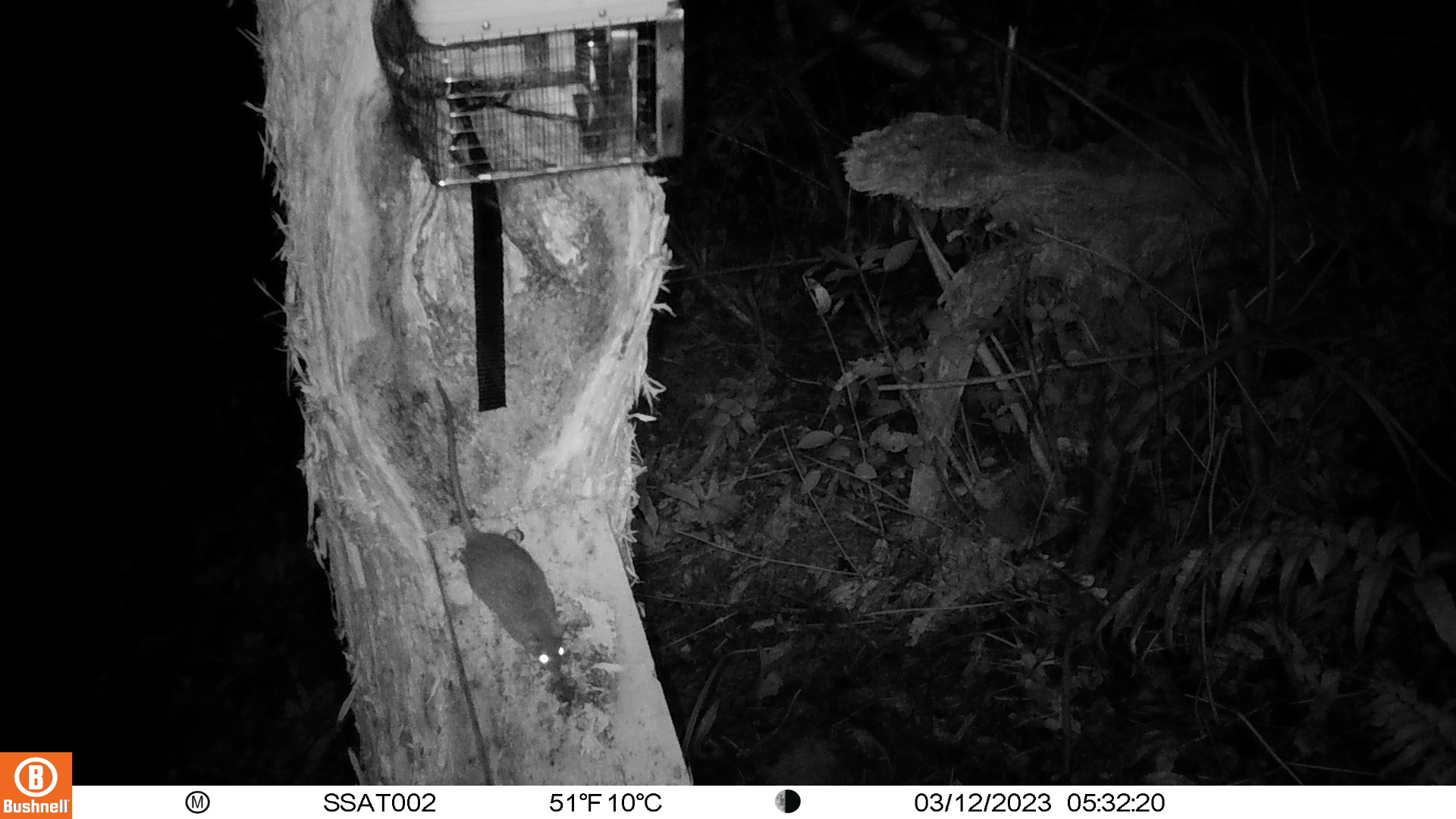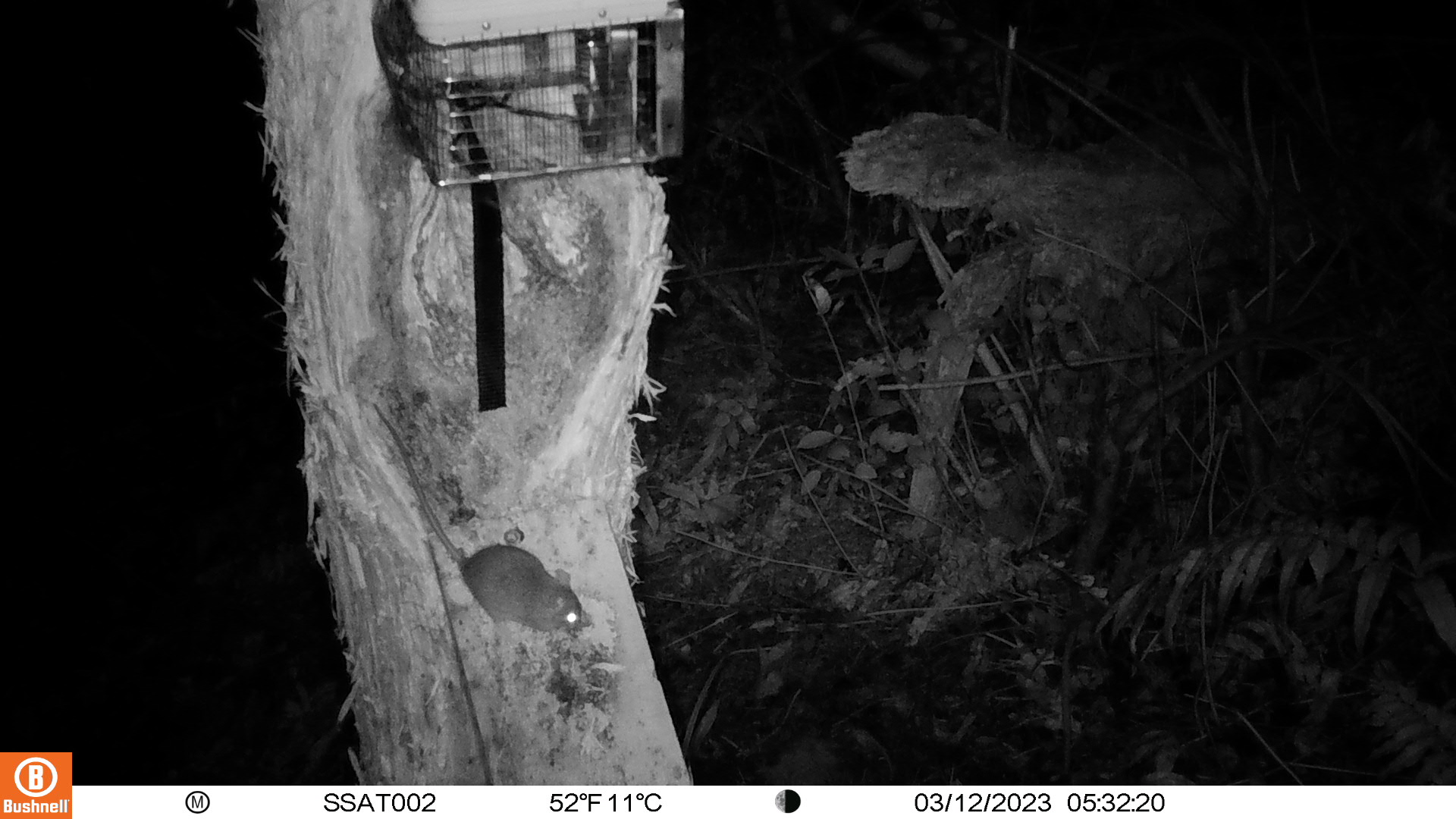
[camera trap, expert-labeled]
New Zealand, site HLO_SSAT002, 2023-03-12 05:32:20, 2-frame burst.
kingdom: Animalia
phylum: Chordata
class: Mammalia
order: Rodentia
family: Muridae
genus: Rattus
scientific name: Rattus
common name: rat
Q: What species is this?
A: Rat (Rattus).